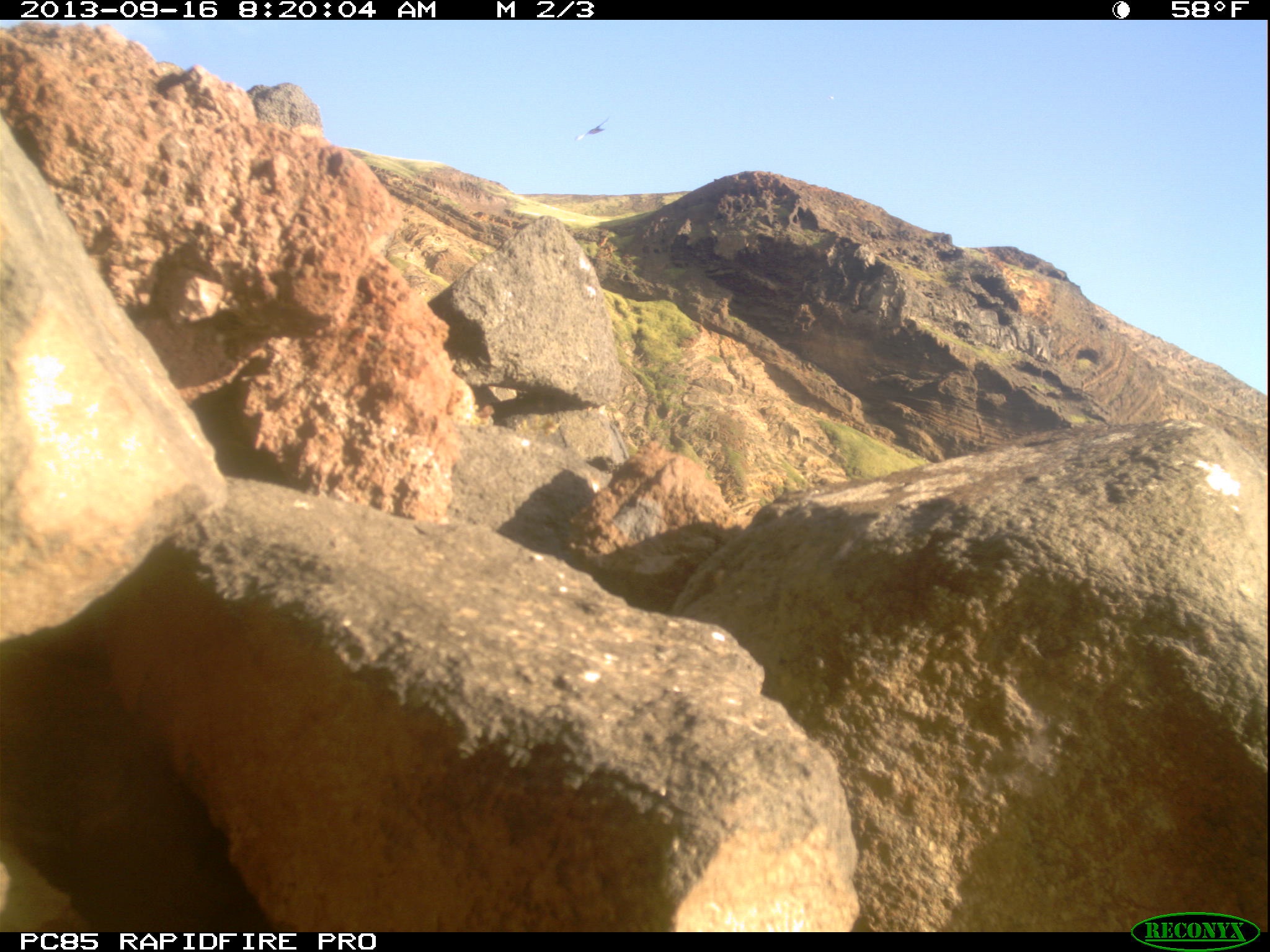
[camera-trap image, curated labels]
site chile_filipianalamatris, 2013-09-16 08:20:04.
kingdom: Animalia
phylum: Chordata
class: Aves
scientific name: Aves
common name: bird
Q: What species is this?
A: Bird (Aves).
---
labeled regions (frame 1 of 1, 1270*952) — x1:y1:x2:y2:
bird: 572:112:620:147